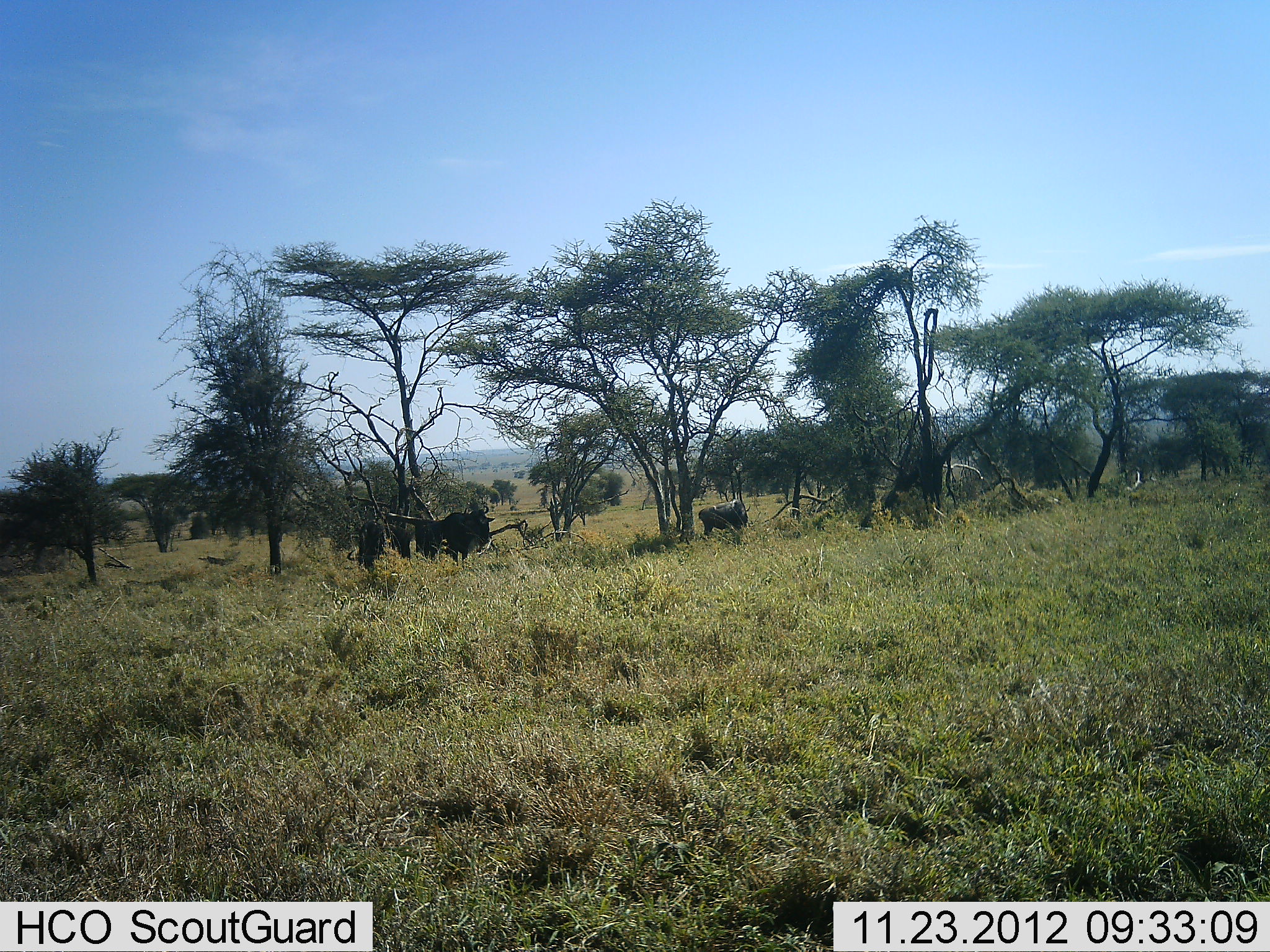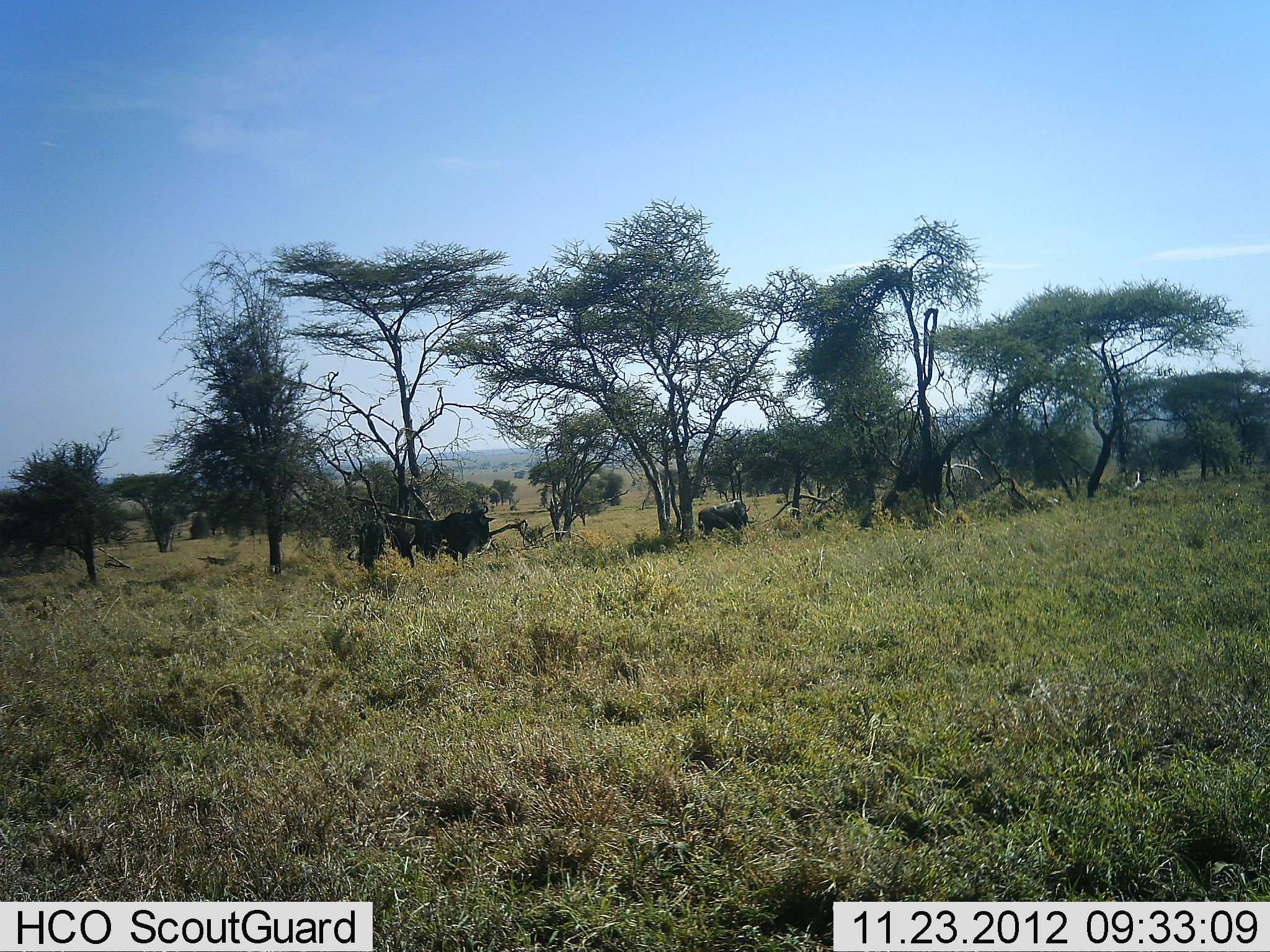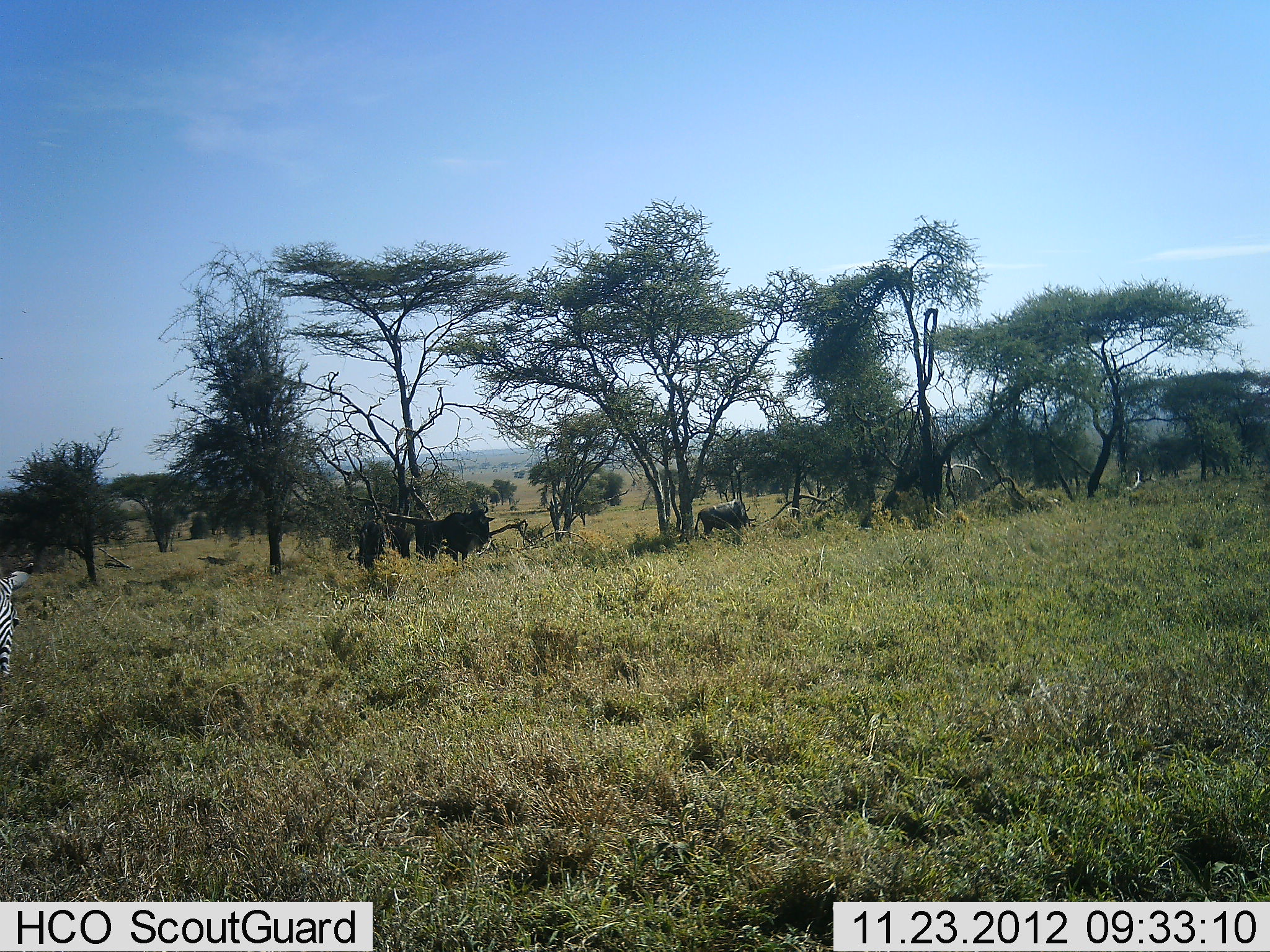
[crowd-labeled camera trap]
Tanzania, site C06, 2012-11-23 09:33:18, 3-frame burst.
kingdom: Animalia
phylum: Chordata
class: Mammalia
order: Artiodactyla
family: Bovidae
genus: Connochaetes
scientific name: Connochaetes taurinus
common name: blue wildebeest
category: wildebeest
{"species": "wildebeest (blue wildebeest) (Connochaetes taurinus)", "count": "4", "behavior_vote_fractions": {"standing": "83%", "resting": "8%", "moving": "8%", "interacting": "4%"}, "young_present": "0%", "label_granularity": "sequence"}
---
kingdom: Animalia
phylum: Chordata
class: Mammalia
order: Perissodactyla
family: Equidae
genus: Equus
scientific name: Equus quagga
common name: plains zebra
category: zebra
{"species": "zebra (plains zebra) (Equus quagga)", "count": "1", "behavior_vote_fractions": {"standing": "23%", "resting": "0%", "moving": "81%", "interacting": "0%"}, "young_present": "0%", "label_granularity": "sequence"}